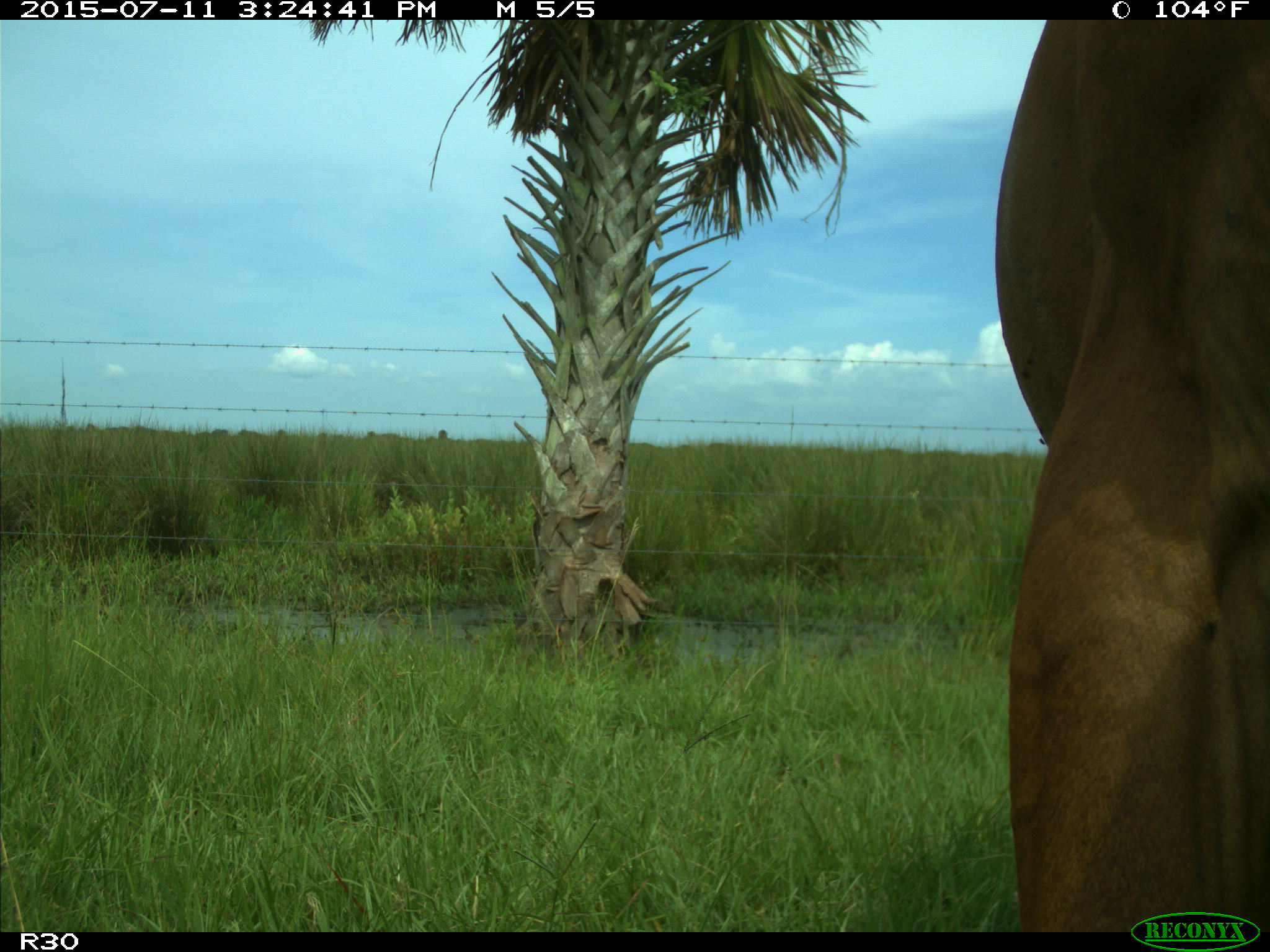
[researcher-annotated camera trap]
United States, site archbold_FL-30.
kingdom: Animalia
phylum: Chordata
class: Mammalia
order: Artiodactyla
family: Bovidae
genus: Bos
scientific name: Bos taurus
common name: domestic cow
Bos taurus (domestic cow).